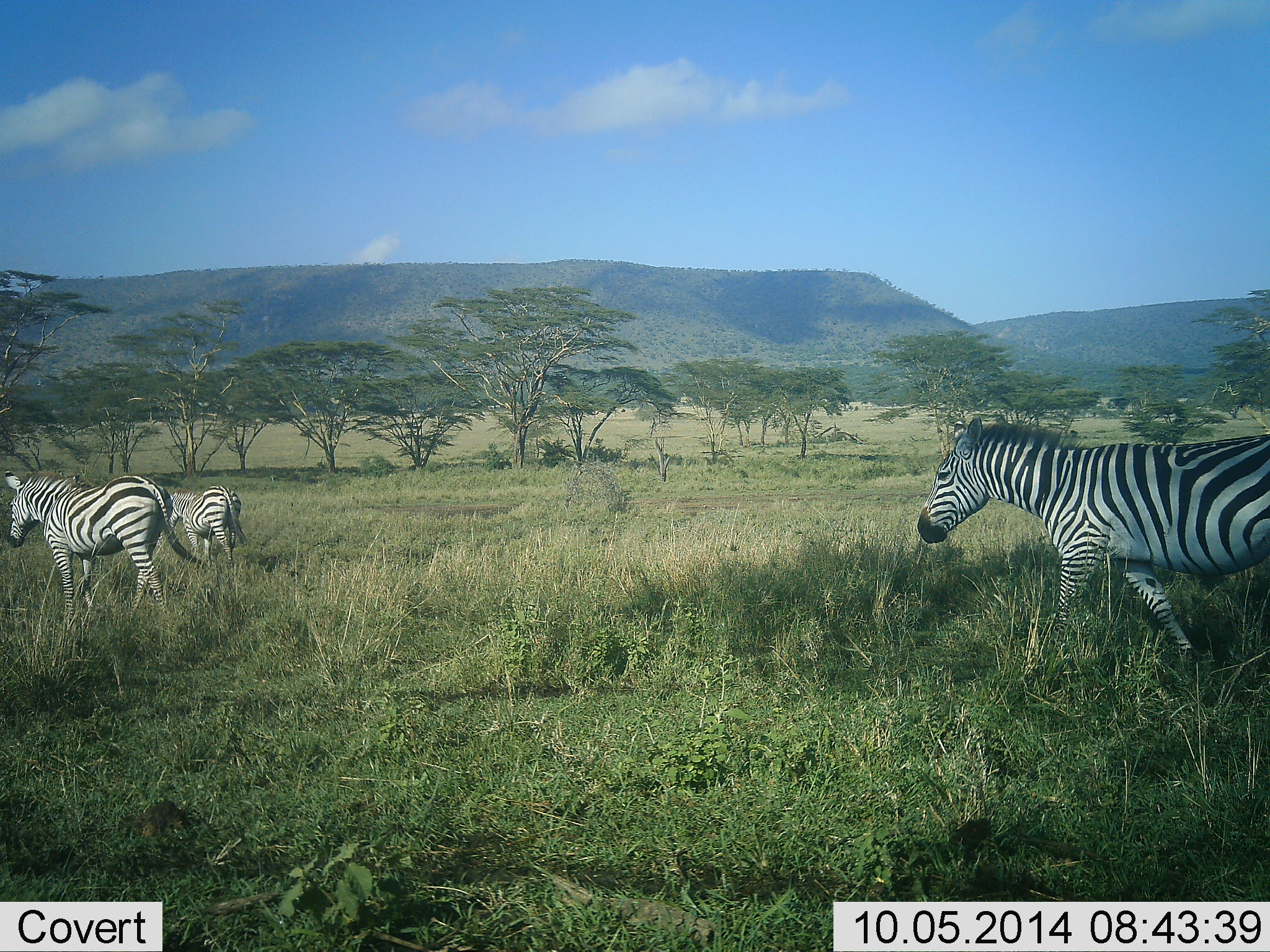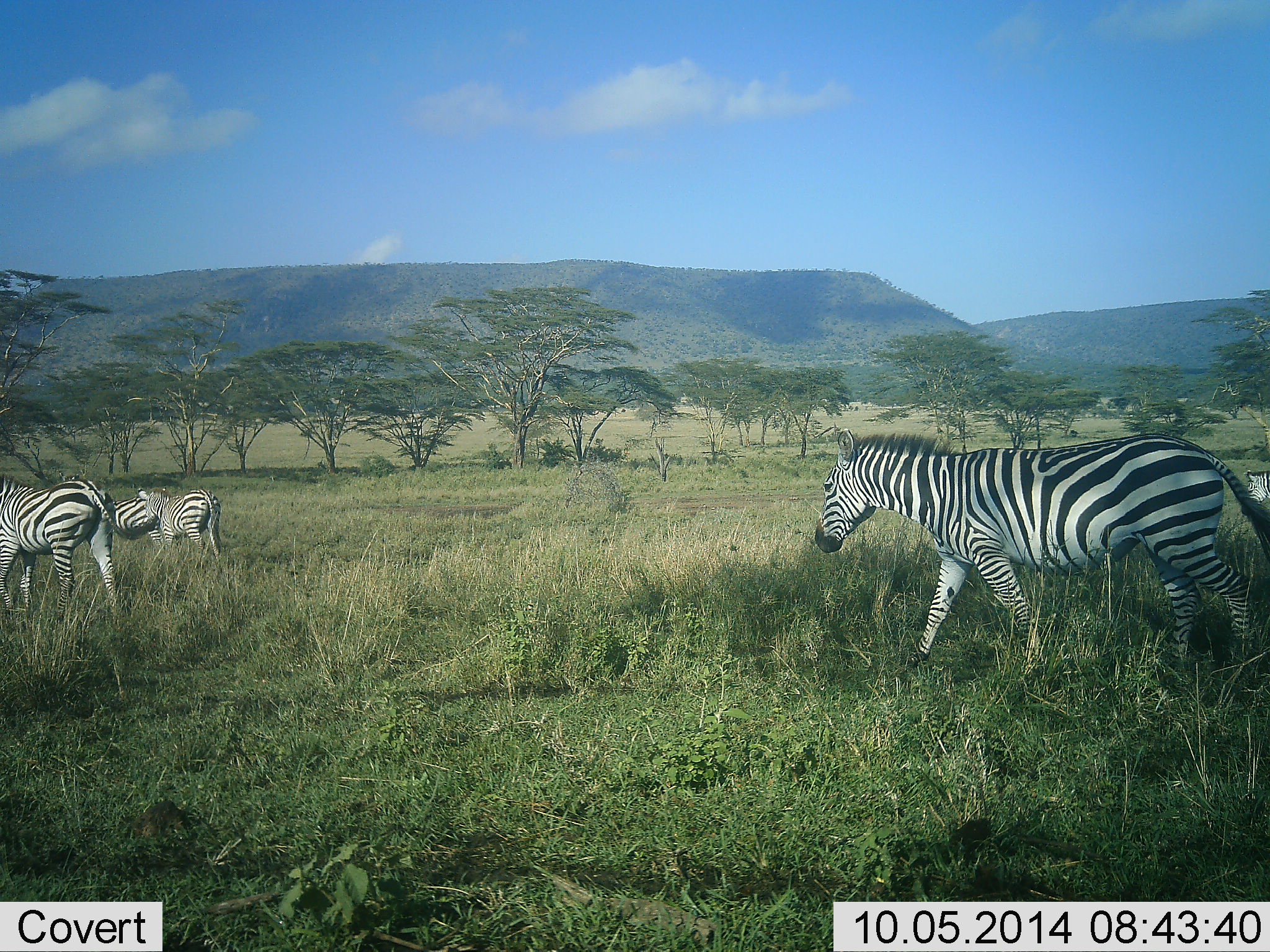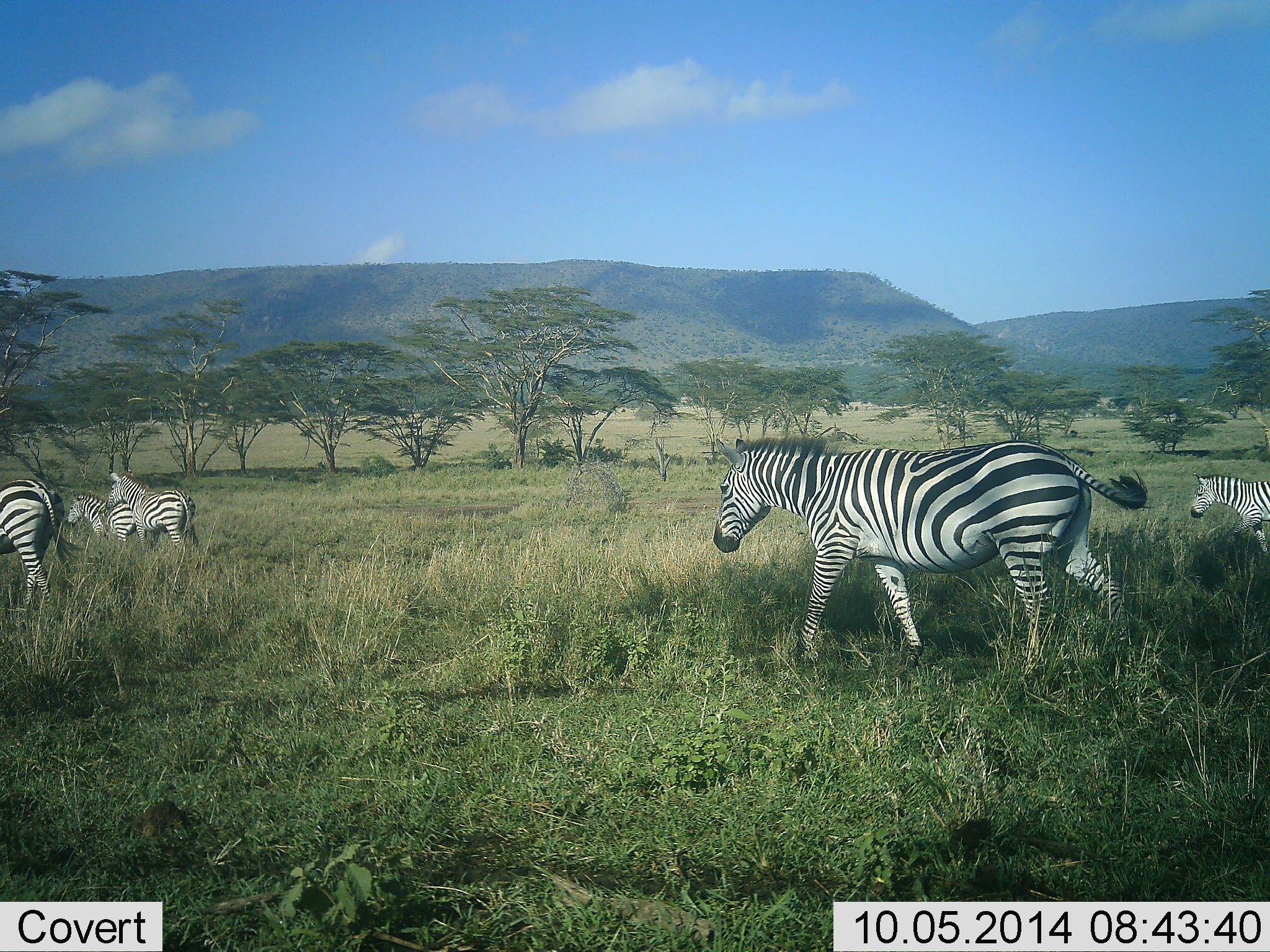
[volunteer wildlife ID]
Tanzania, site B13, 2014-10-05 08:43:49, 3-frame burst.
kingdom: Animalia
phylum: Chordata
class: Mammalia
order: Perissodactyla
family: Equidae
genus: Equus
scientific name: Equus quagga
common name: plains zebra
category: zebra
Zebra (plains zebra) (Equus quagga), count 5. Behavior (volunteer vote fractions): standing 0%, resting 0%, moving 100%, interacting 0%. Young present (vote fraction): 0%. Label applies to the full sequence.